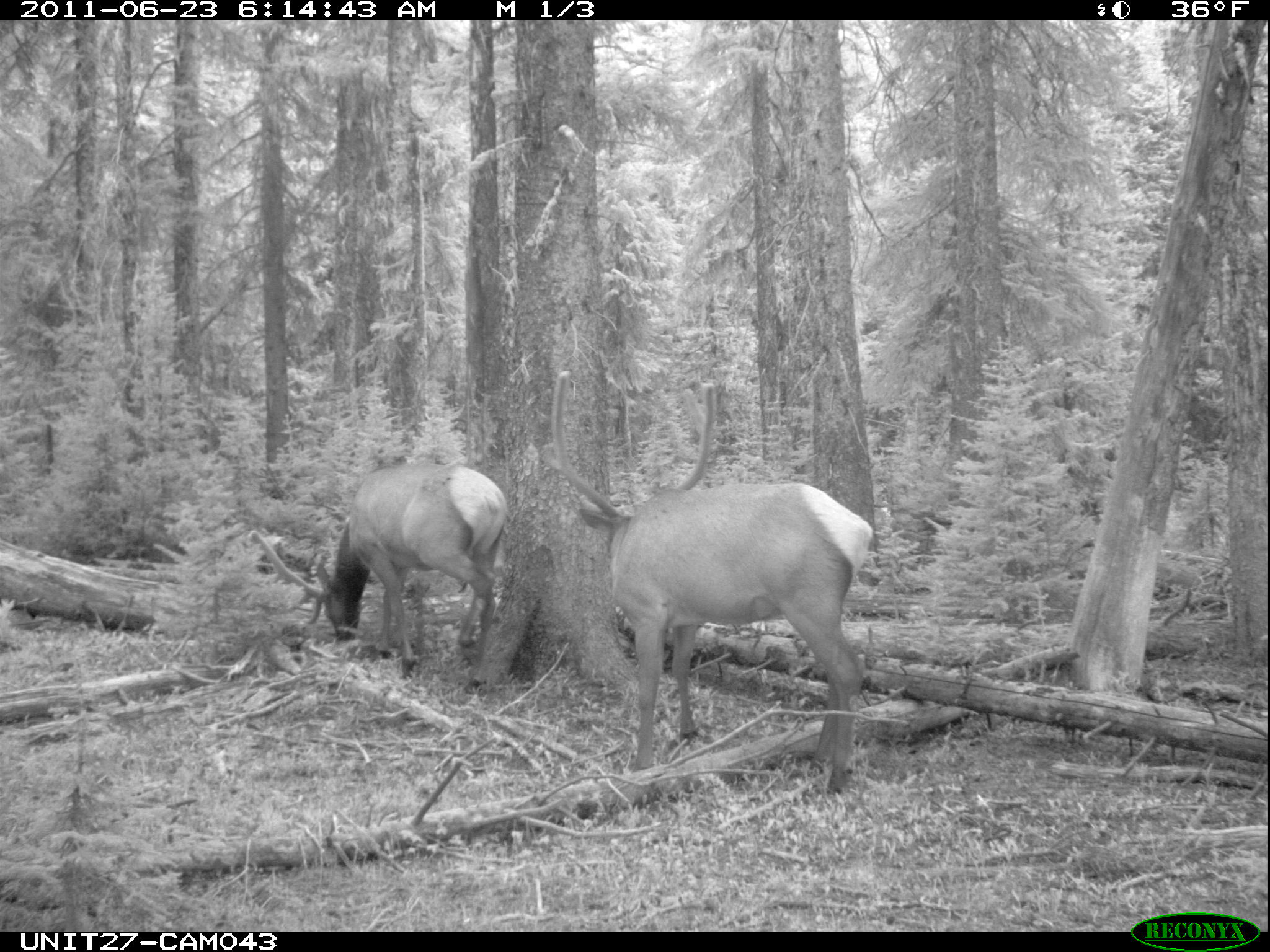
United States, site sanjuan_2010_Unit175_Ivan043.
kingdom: Animalia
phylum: Chordata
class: Mammalia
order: Artiodactyla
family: Cervidae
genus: Cervus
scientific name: Cervus elaphus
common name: red deer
Cervus elaphus (red deer).